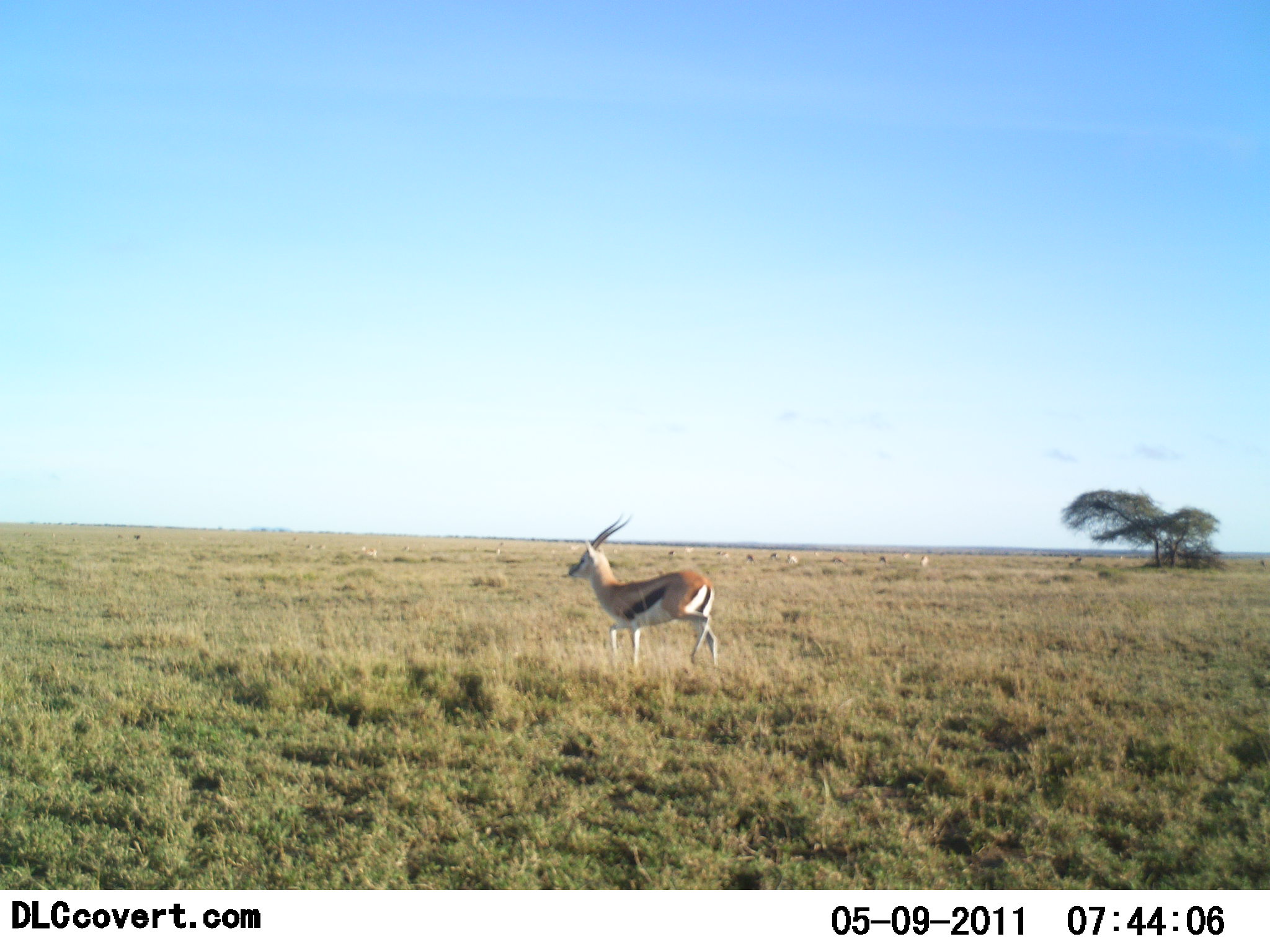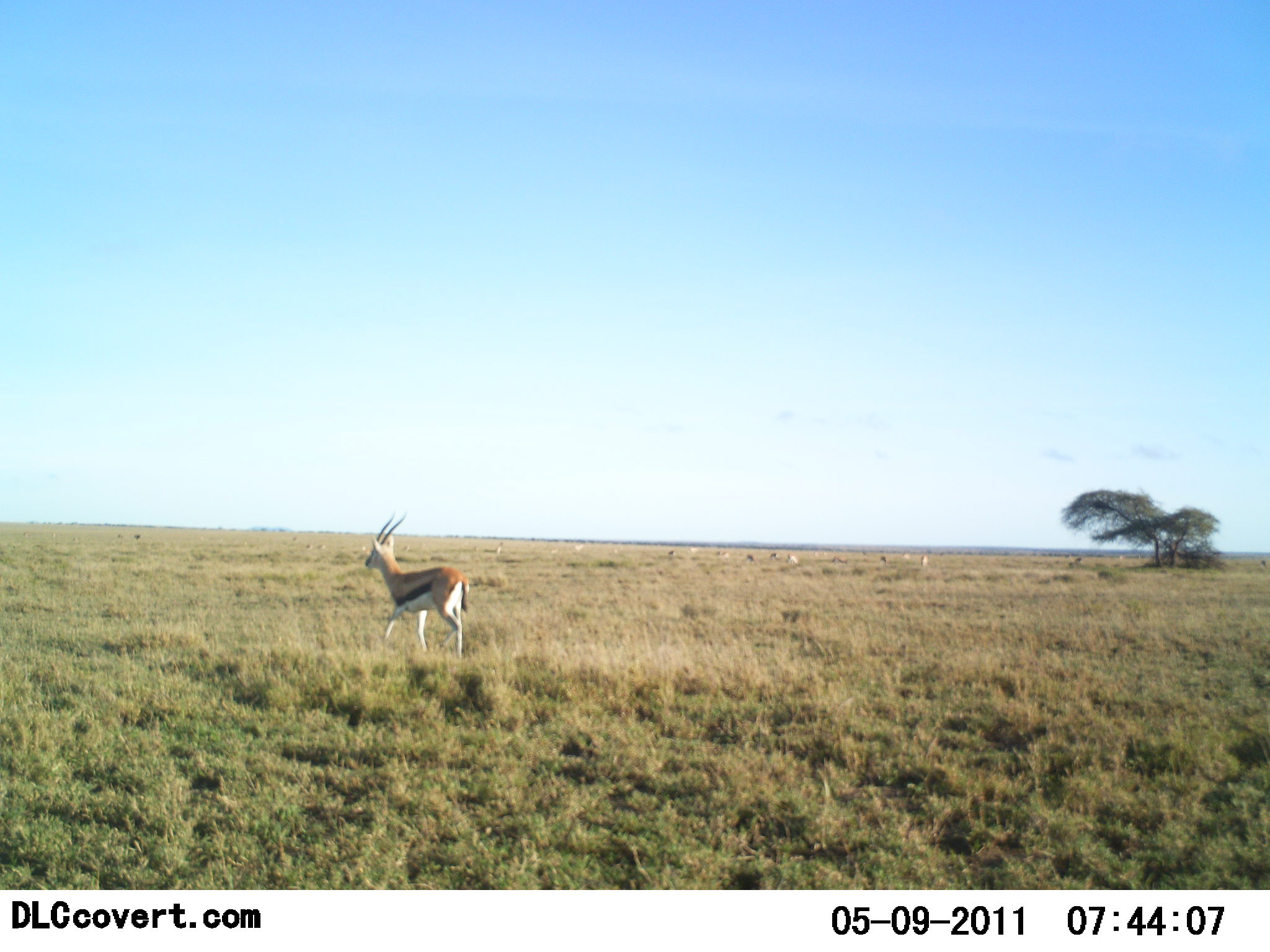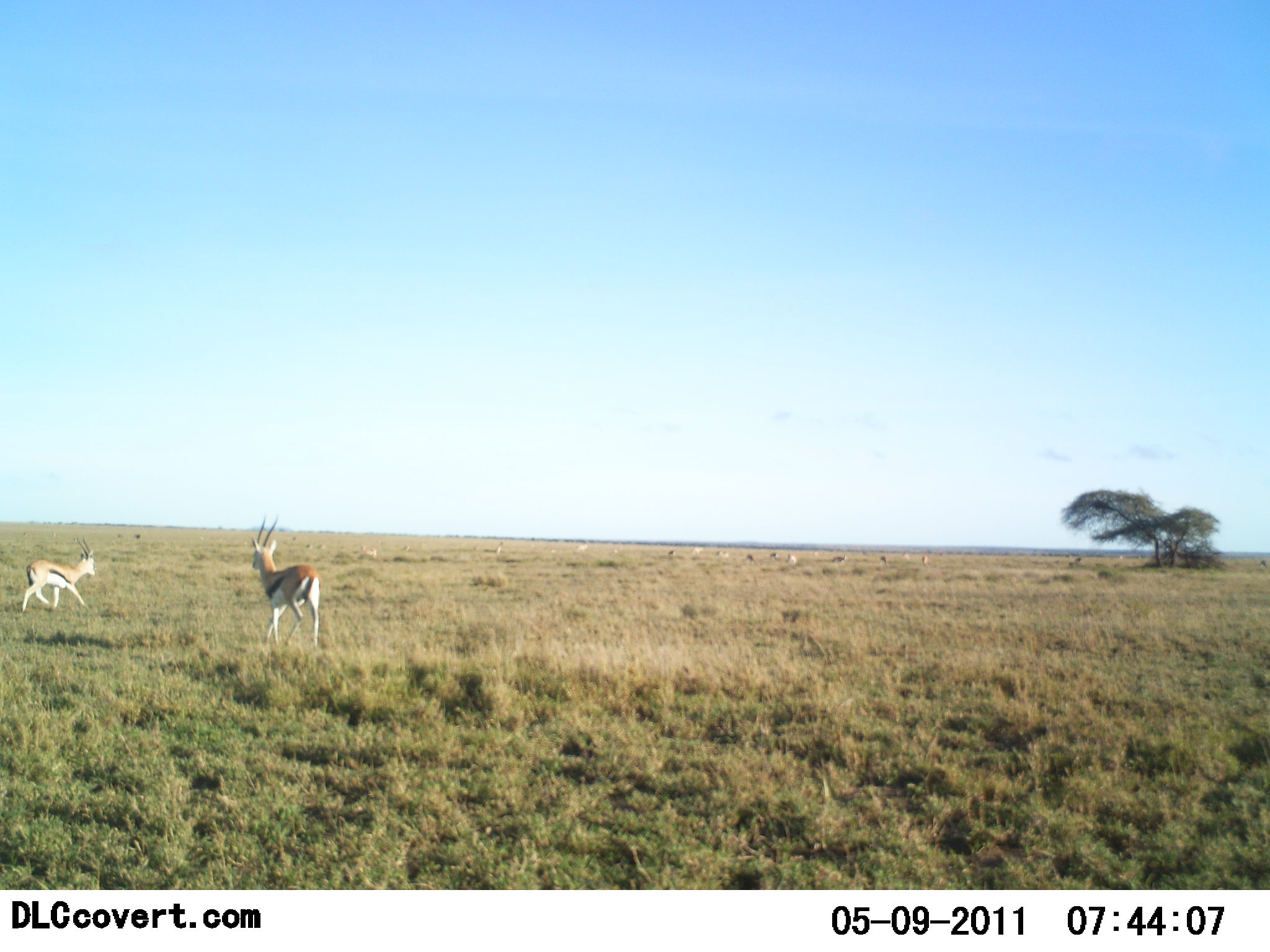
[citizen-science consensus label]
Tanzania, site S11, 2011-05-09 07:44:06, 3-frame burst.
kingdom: Animalia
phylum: Chordata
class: Mammalia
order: Artiodactyla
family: Bovidae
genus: Eudorcas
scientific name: Eudorcas thomsonii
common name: thomson's gazelle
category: gazellethomsons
Gazellethomsons (thomson's gazelle) (Eudorcas thomsonii), count 2. Behavior (volunteer vote fractions): standing 9%, resting 0%, moving 100%, interacting 0%. Young present (vote fraction): 9%. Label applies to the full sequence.